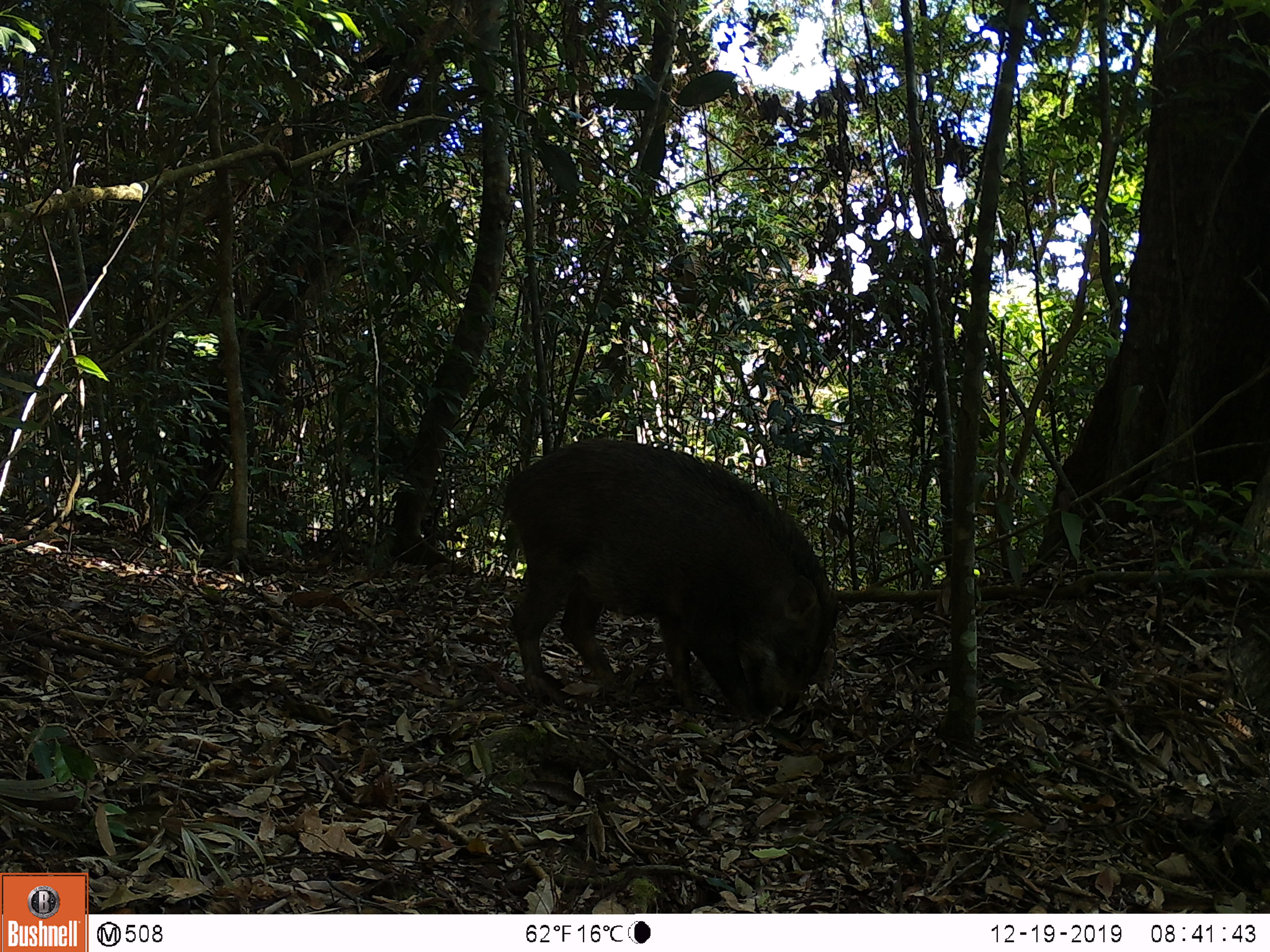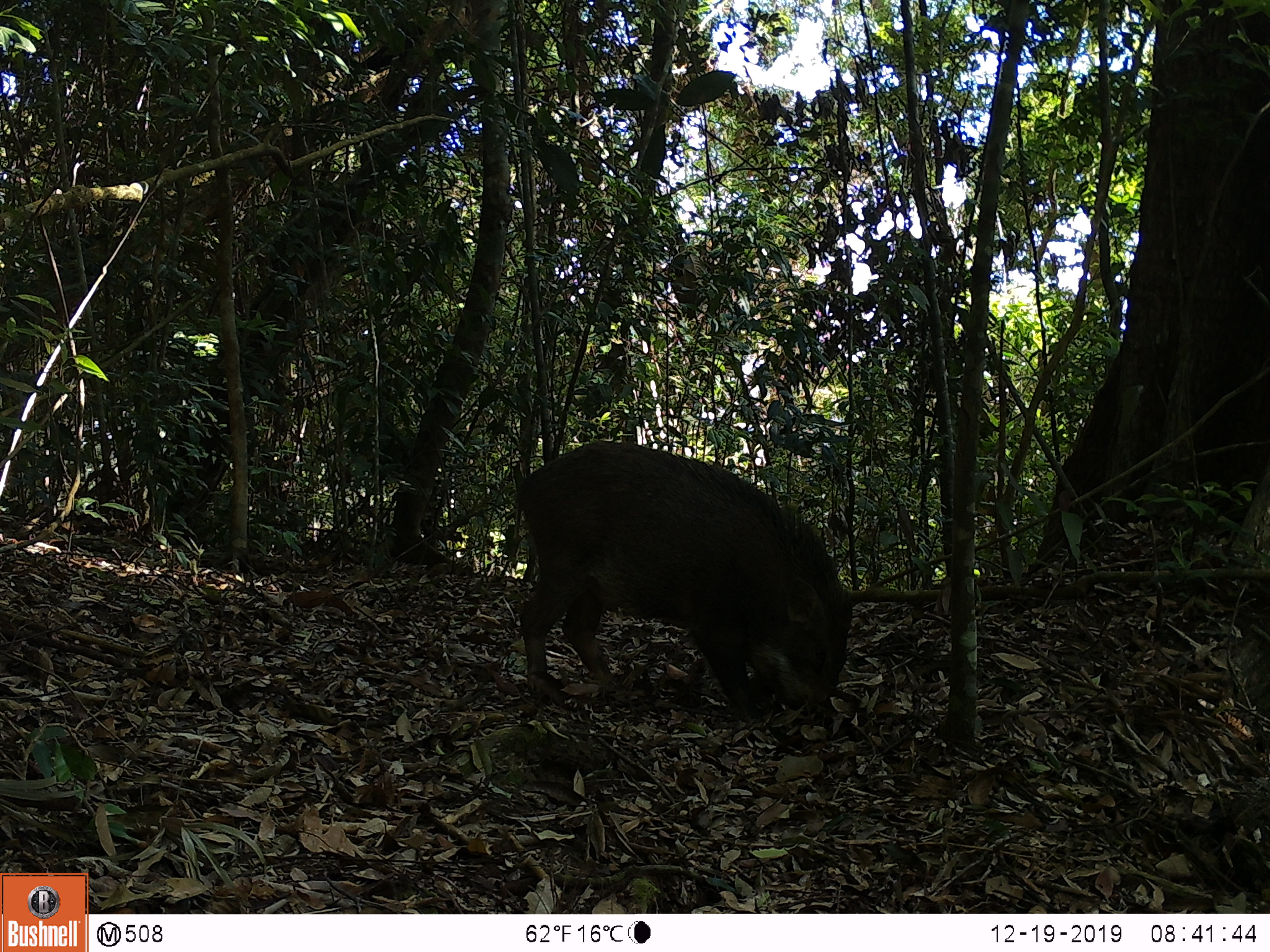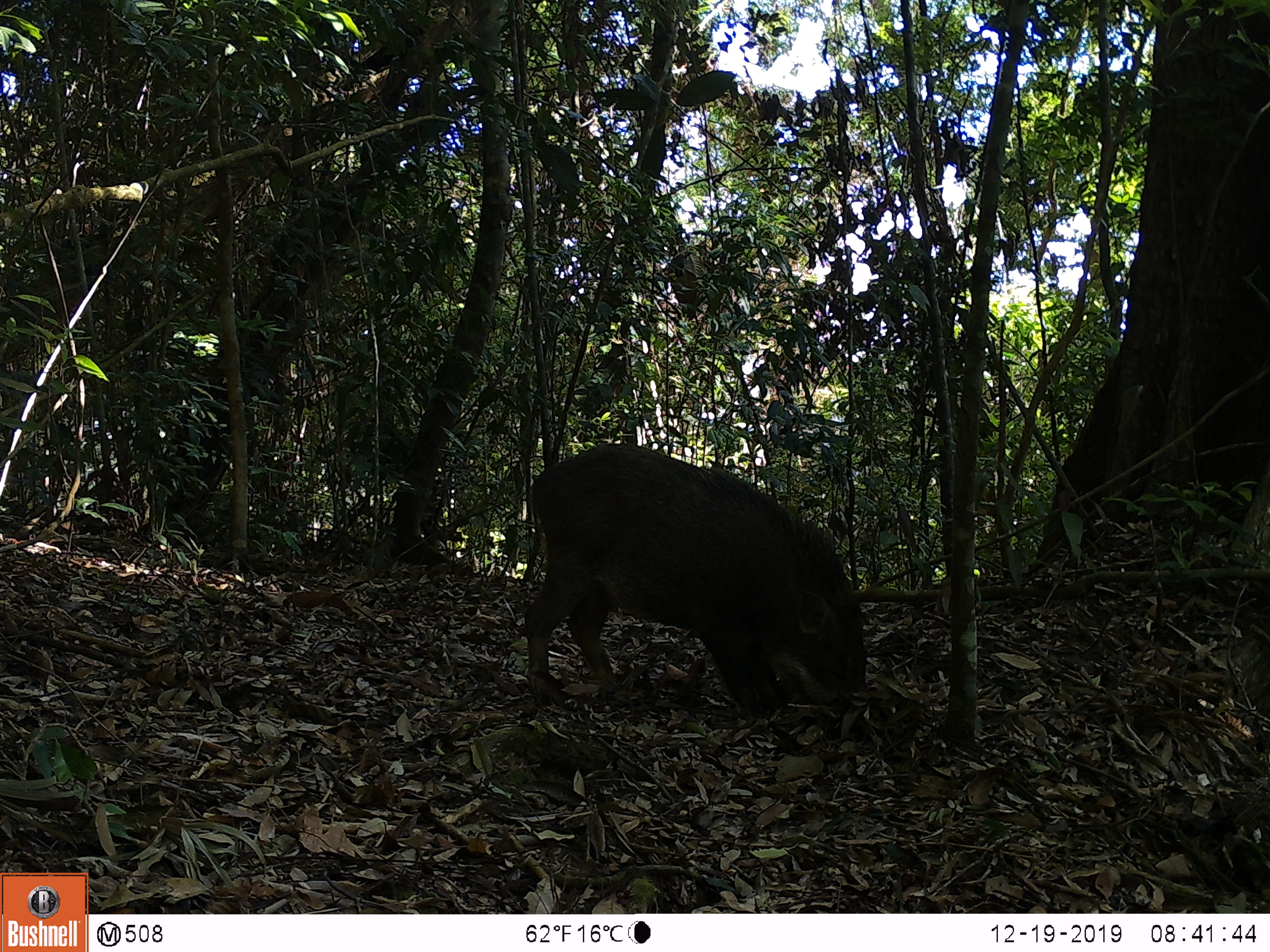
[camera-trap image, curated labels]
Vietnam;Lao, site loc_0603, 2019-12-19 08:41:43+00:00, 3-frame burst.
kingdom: Animalia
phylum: Chordata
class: Mammalia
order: Artiodactyla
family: Suidae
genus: Sus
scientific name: Sus scrofa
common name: eurasian wild pig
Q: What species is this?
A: Eurasian wild pig (Sus scrofa).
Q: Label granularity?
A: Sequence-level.